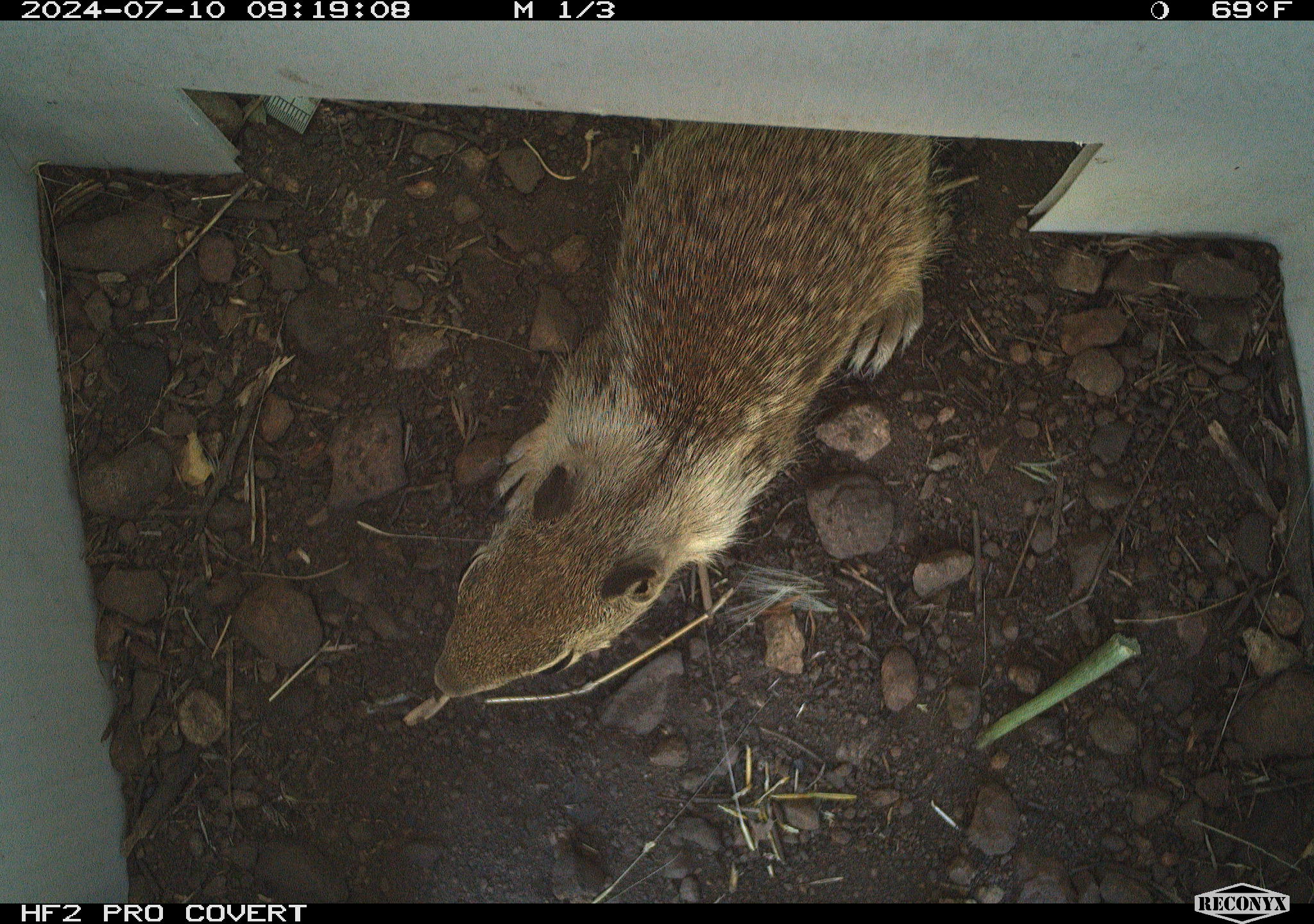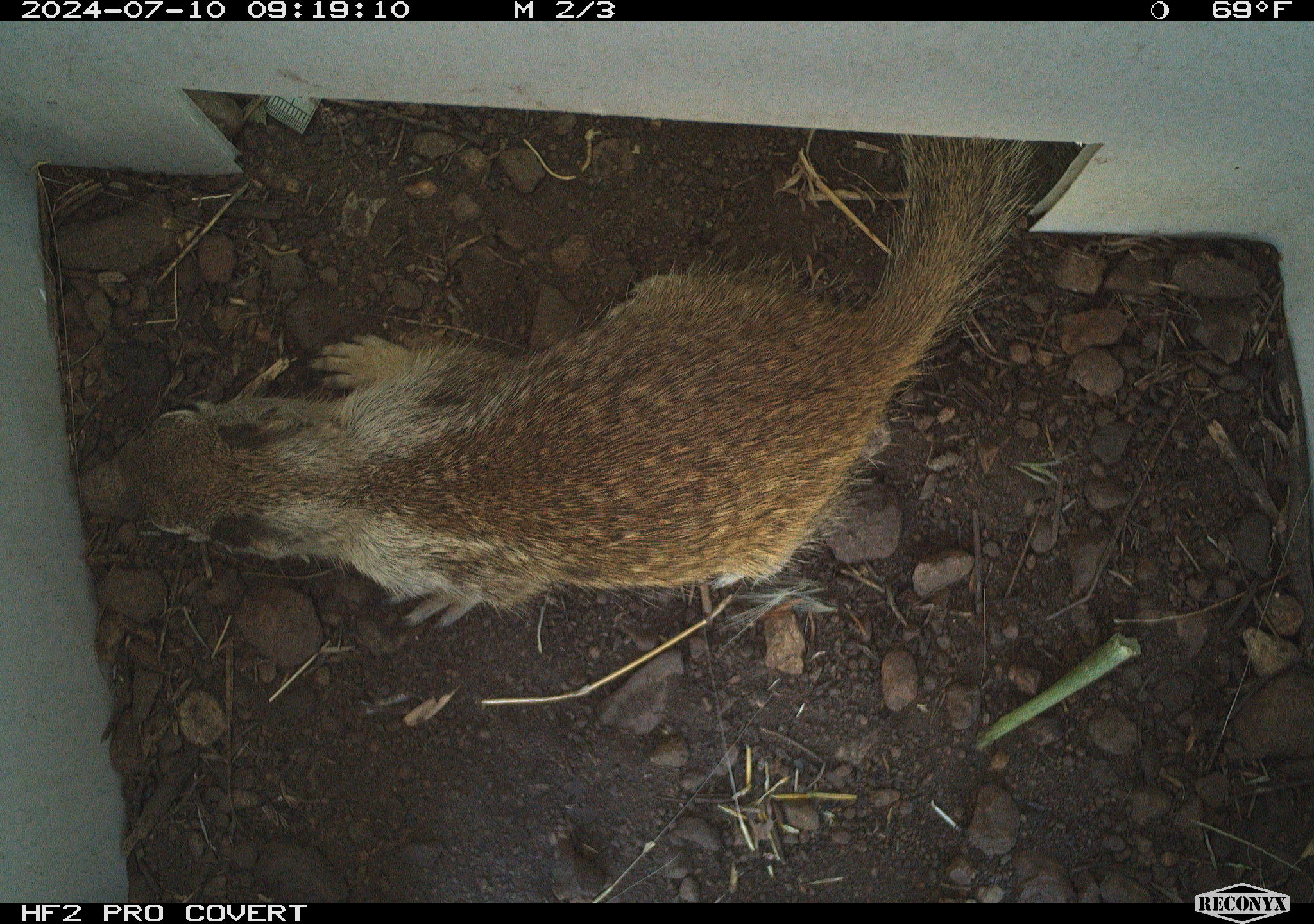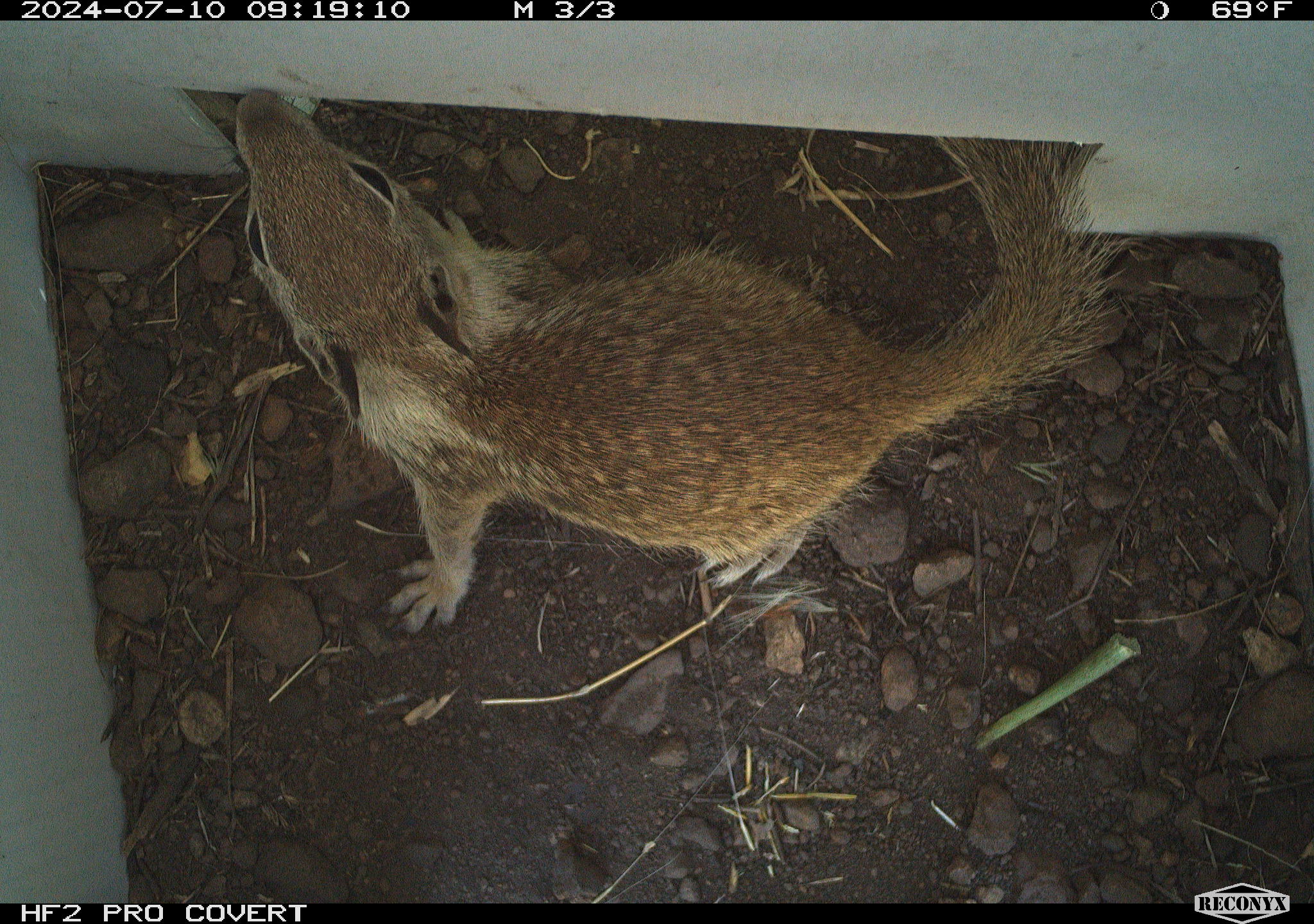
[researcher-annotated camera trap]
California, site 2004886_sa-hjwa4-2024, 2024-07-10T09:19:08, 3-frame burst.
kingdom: Animalia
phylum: Chordata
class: Mammalia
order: Rodentia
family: Sciuridae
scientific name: Sciuridae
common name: squirrels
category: sciuridae family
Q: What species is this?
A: Sciuridae family (squirrels) (Sciuridae).